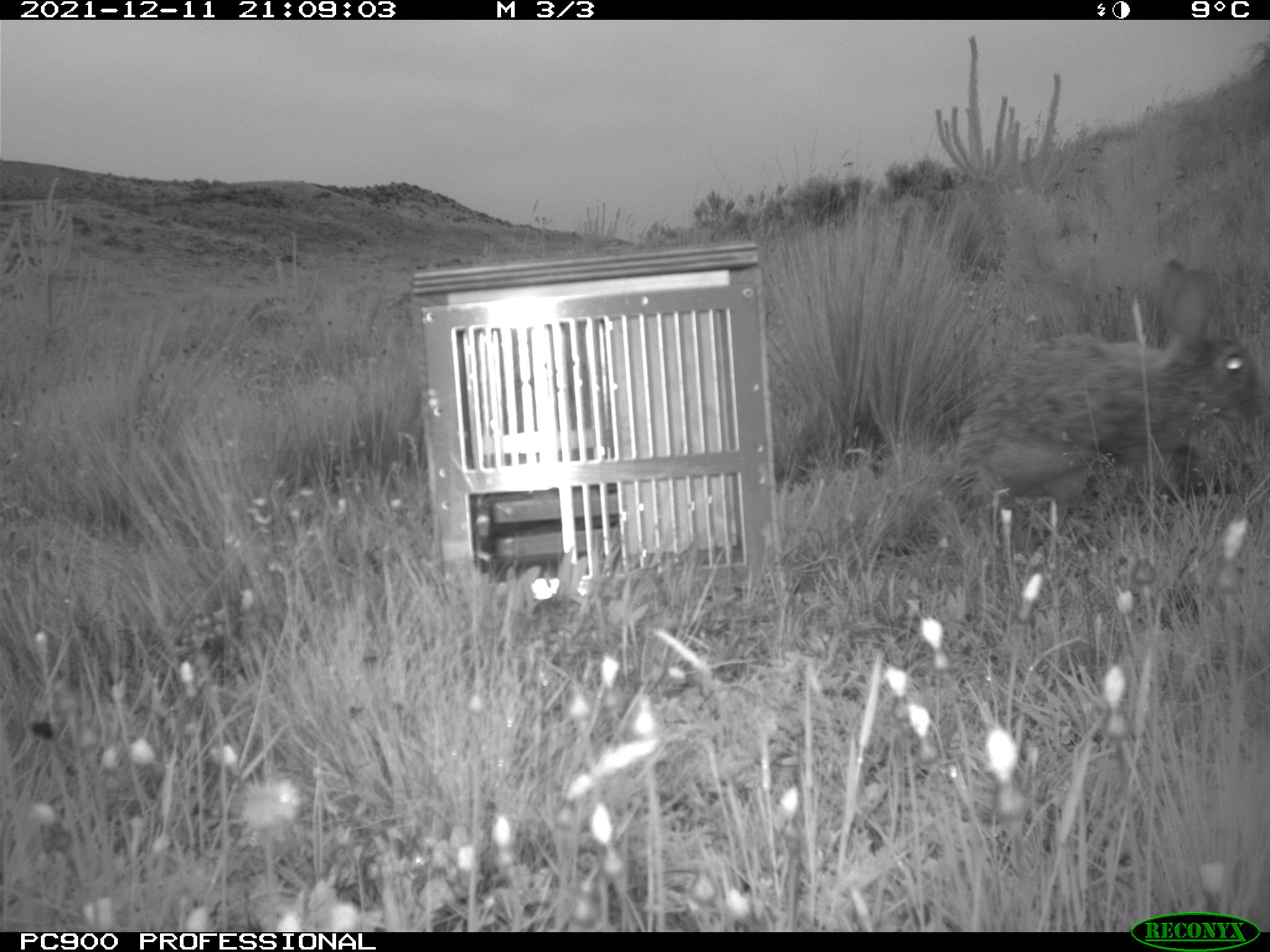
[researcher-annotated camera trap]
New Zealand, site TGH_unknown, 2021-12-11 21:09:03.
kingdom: Animalia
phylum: Chordata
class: Mammalia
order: Lagomorpha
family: Leporidae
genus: Oryctolagus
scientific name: Oryctolagus cuniculus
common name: european rabbit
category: rabbit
Rabbit (european rabbit) (Oryctolagus cuniculus).